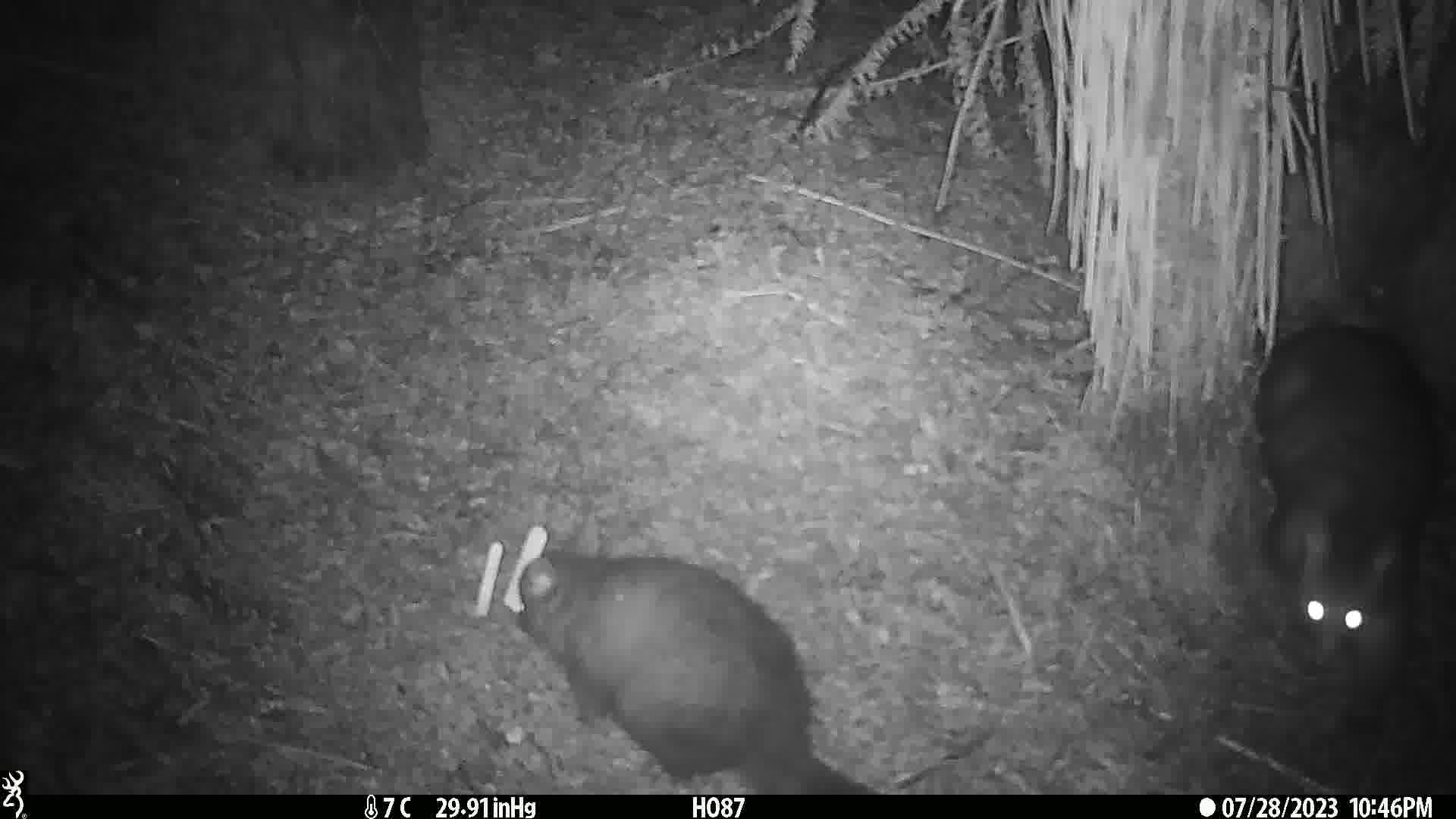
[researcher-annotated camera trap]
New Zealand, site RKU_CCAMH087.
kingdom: Animalia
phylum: Chordata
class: Mammalia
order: Diprotodontia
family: Phalangeridae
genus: Trichosurus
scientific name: Trichosurus vulpecula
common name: common brushtail possum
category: possum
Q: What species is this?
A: Possum (common brushtail possum) (Trichosurus vulpecula).